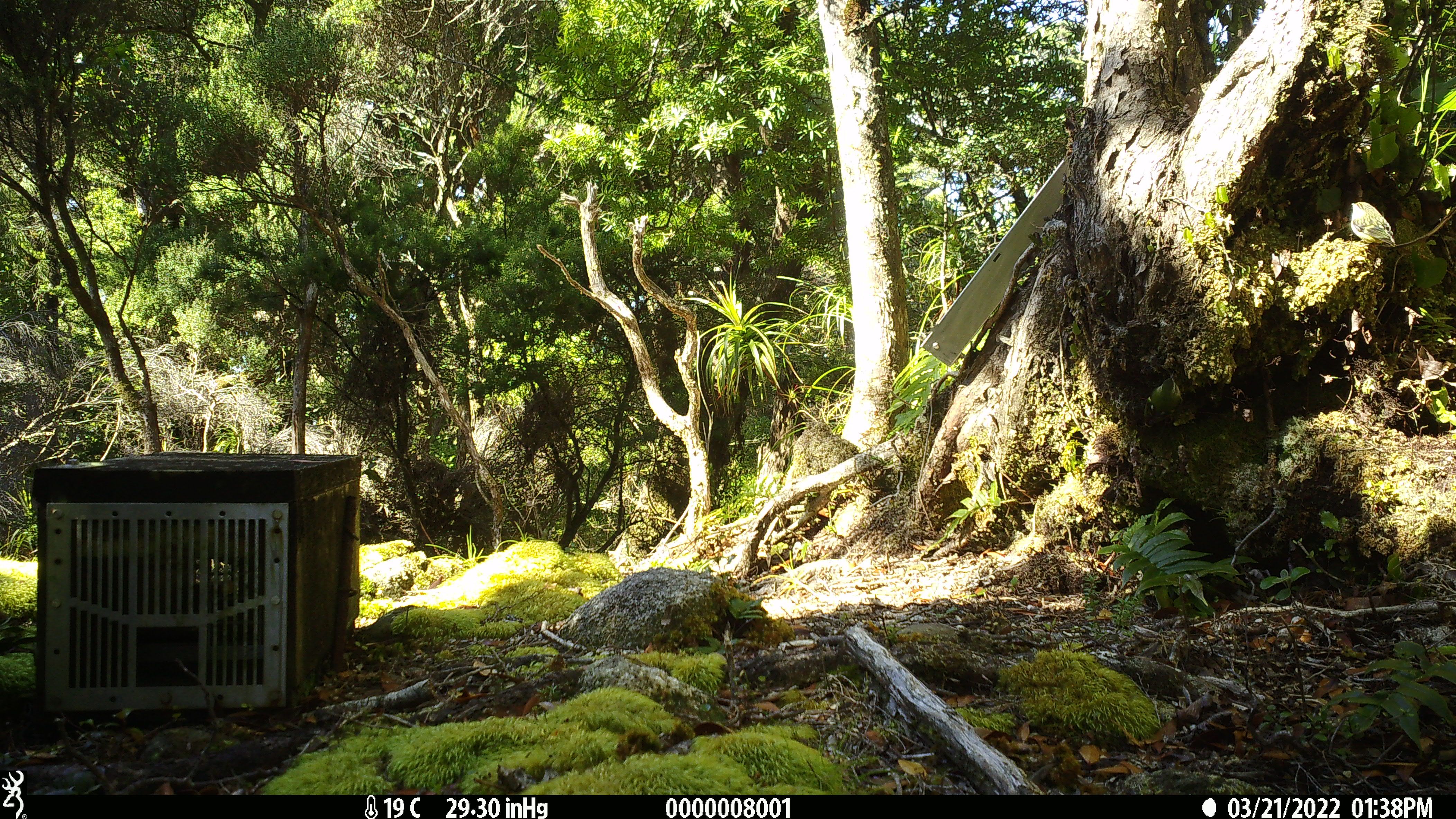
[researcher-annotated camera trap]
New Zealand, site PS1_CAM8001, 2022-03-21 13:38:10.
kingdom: Animalia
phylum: Chordata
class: Aves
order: Passeriformes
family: Acanthisittidae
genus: Acanthisitta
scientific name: Acanthisitta chloris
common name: rifleman